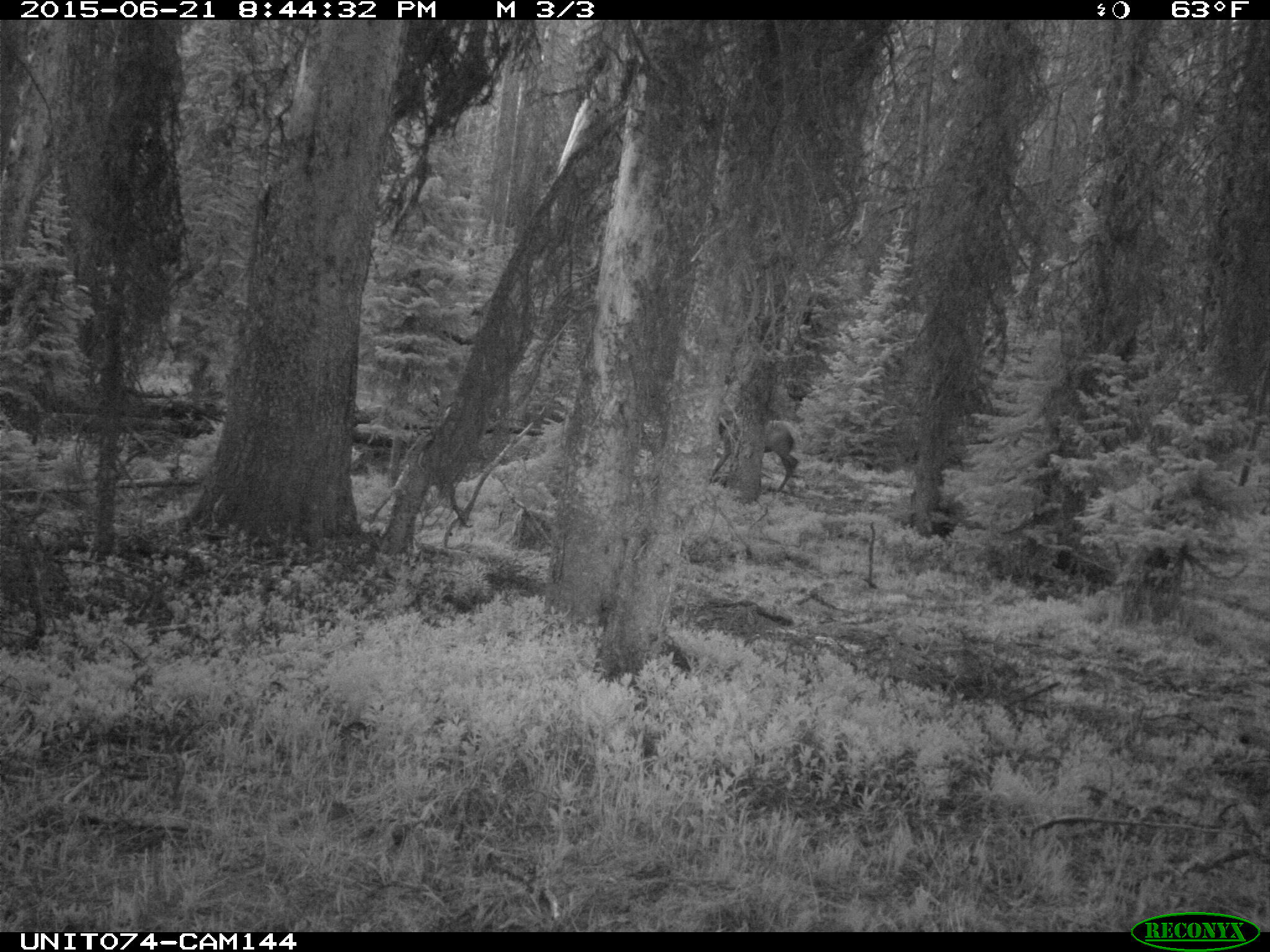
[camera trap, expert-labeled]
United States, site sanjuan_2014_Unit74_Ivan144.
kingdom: Animalia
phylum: Chordata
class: Mammalia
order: Artiodactyla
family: Cervidae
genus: Cervus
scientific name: Cervus elaphus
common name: red deer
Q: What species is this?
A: Cervus elaphus (red deer).